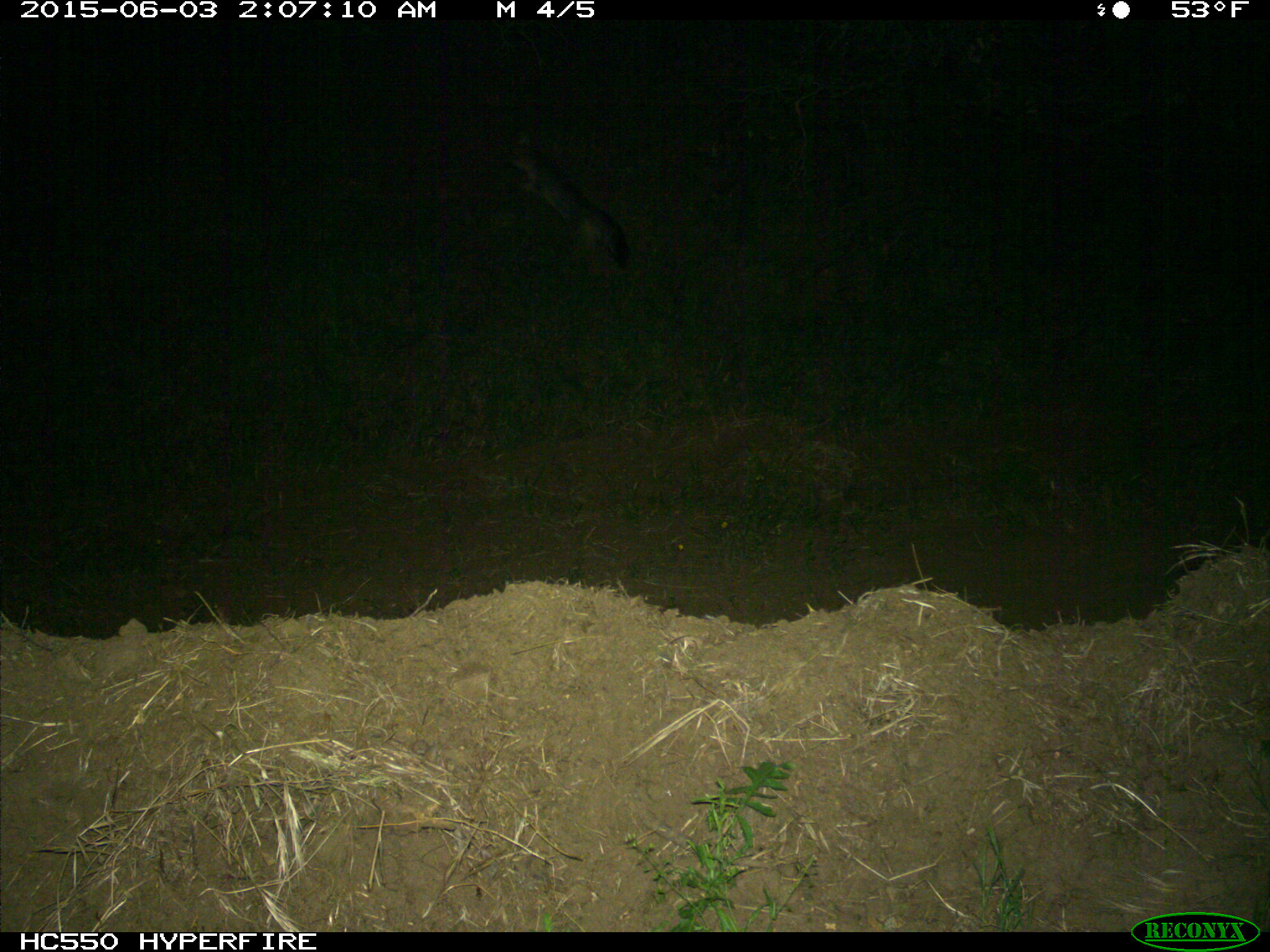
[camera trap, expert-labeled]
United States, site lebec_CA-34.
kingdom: Animalia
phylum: Chordata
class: Mammalia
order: Carnivora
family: Canidae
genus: Urocyon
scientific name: Urocyon cinereoargenteus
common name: gray fox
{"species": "Urocyon cinereoargenteus (gray fox)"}